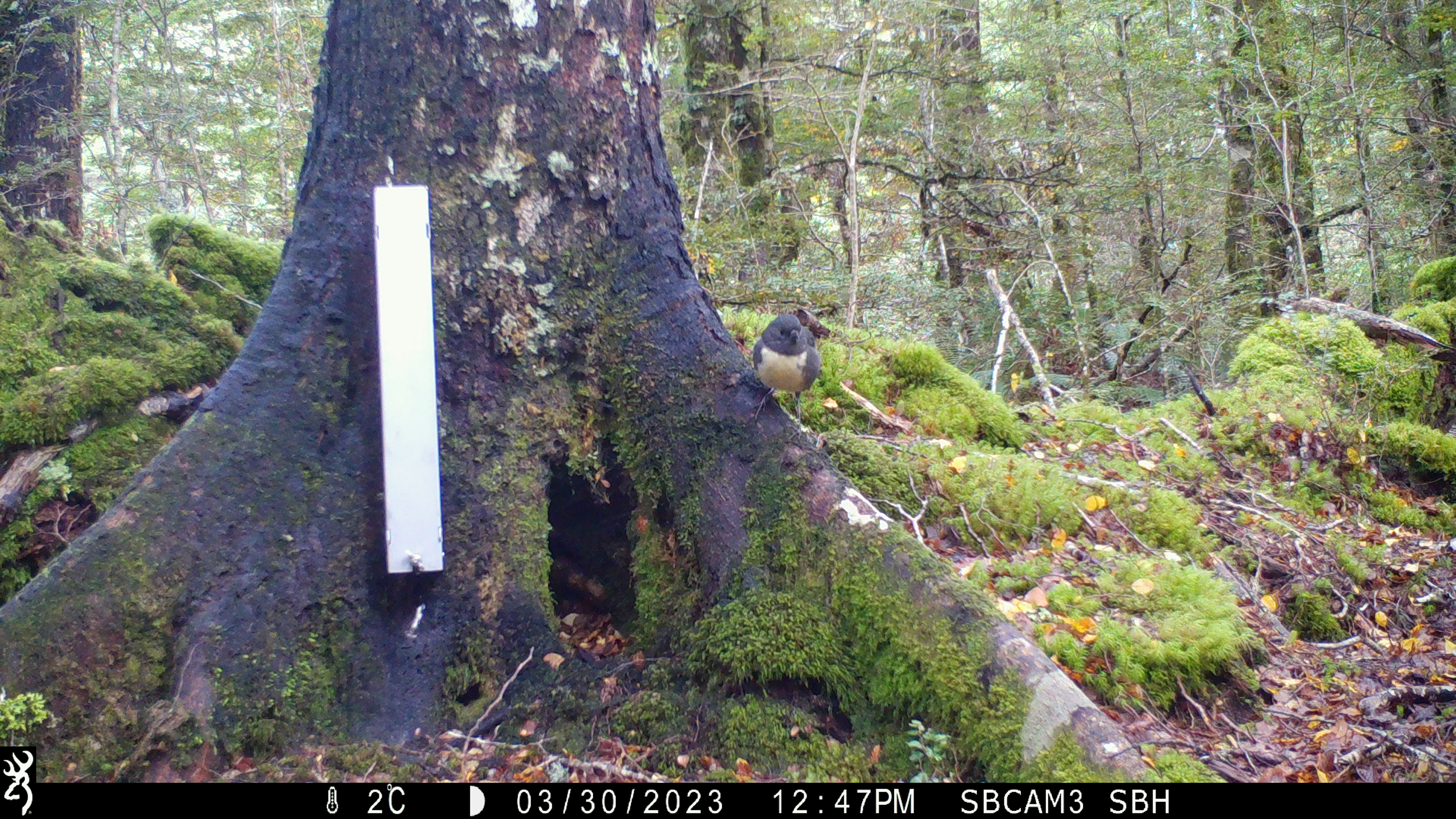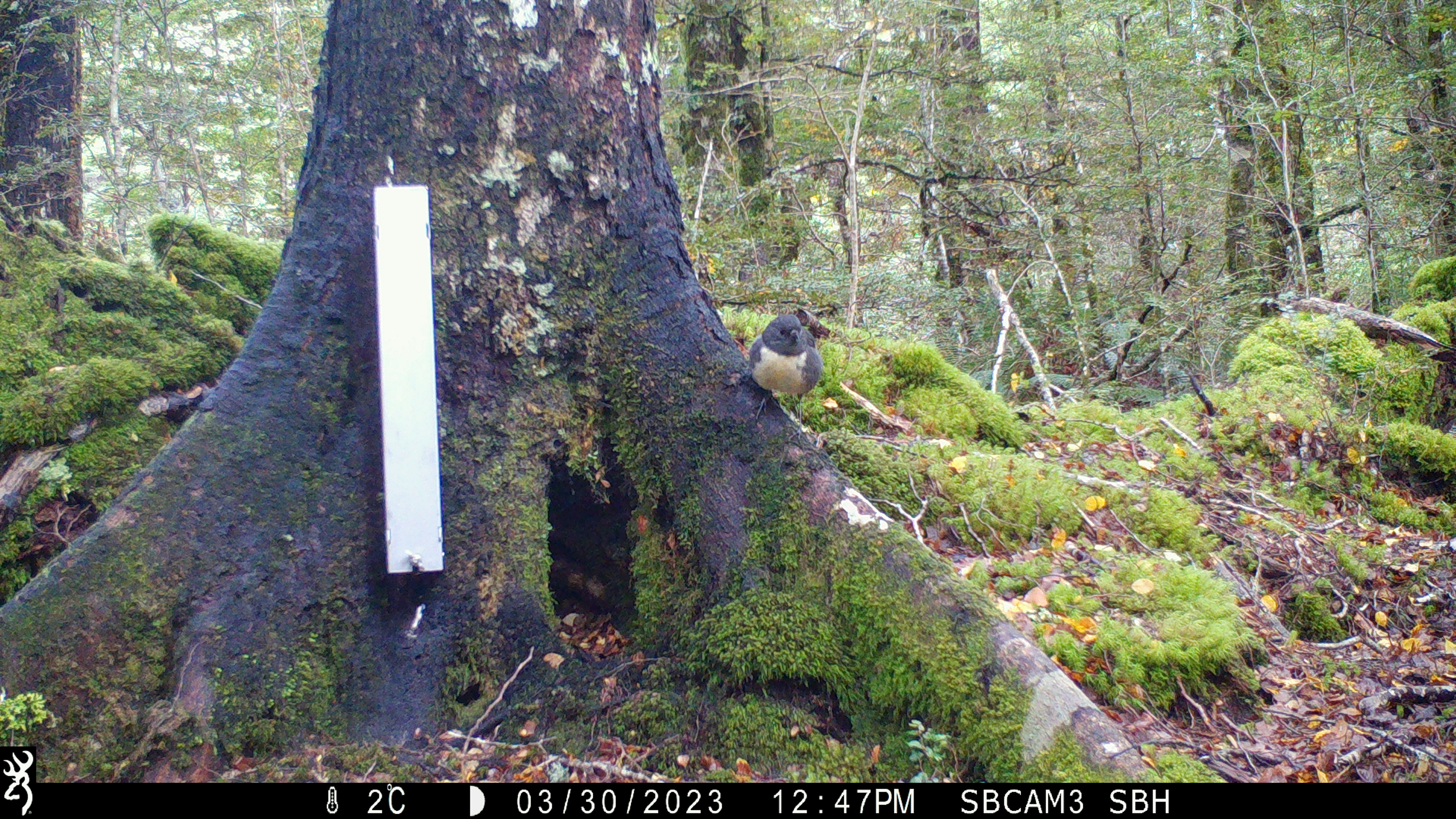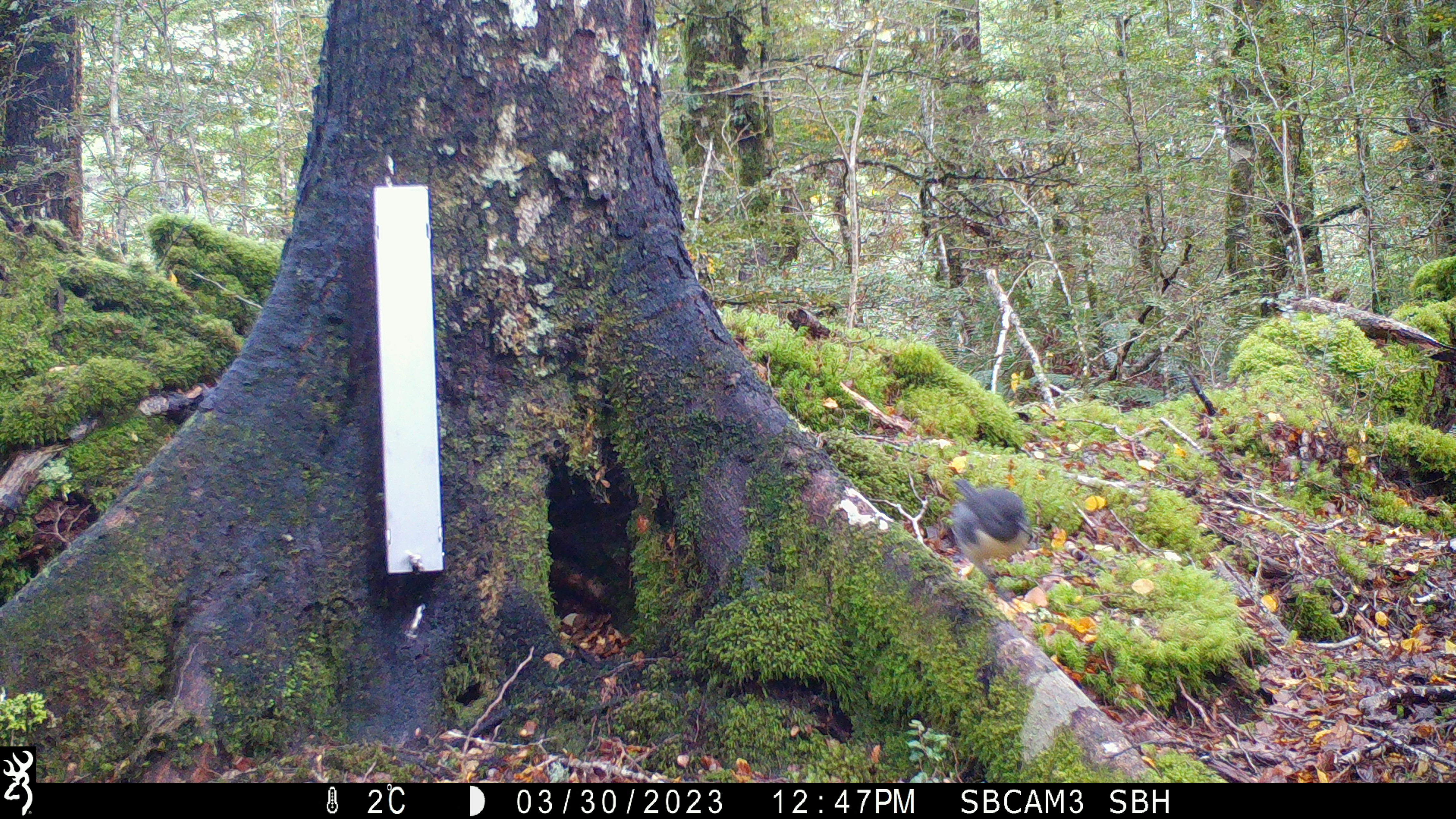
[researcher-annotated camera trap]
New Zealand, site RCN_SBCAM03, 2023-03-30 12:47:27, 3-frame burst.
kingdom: Animalia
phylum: Chordata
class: Aves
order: Passeriformes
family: Petroicidae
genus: Petroica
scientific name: Petroica australis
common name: new zealand robin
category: robin